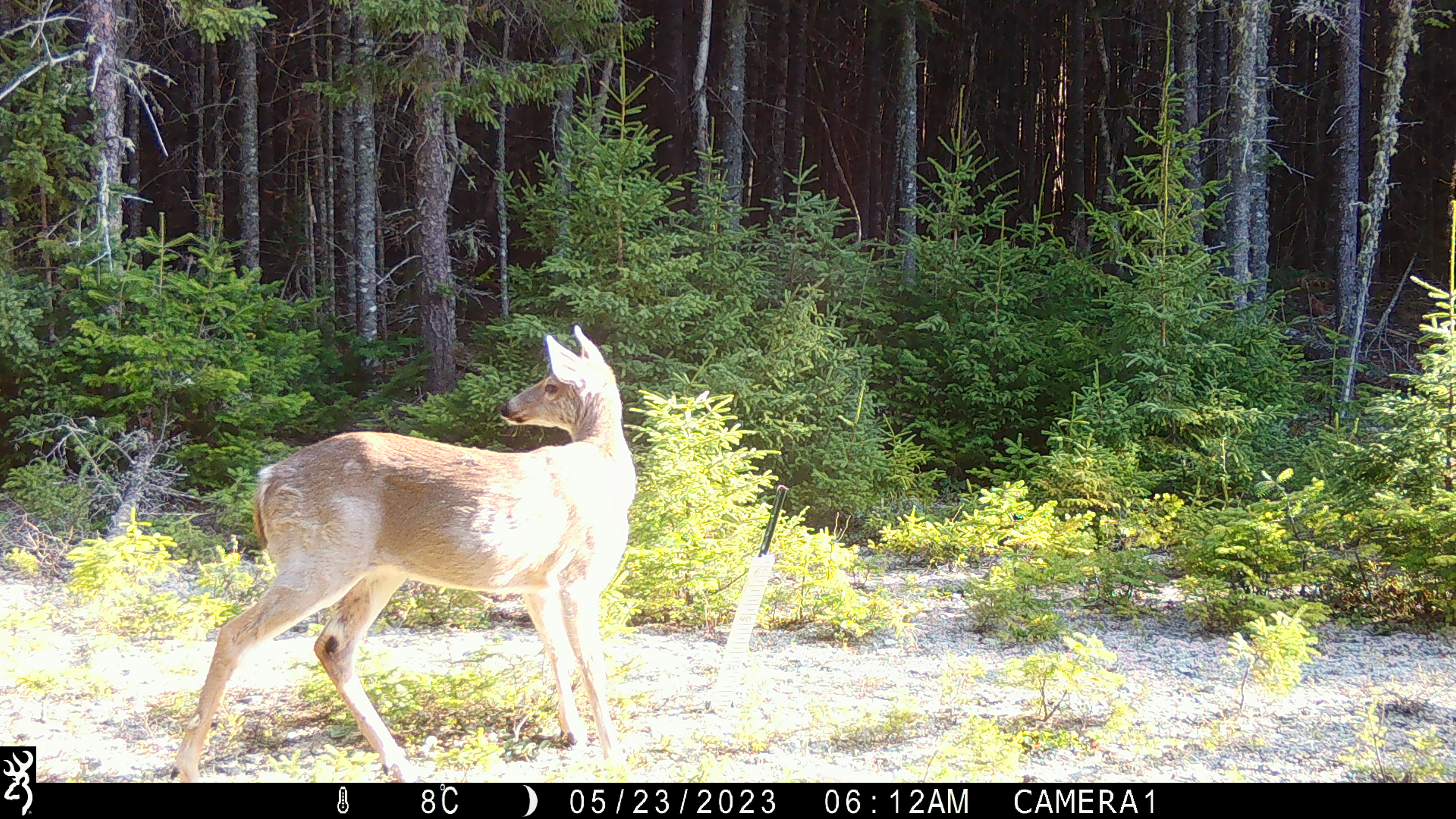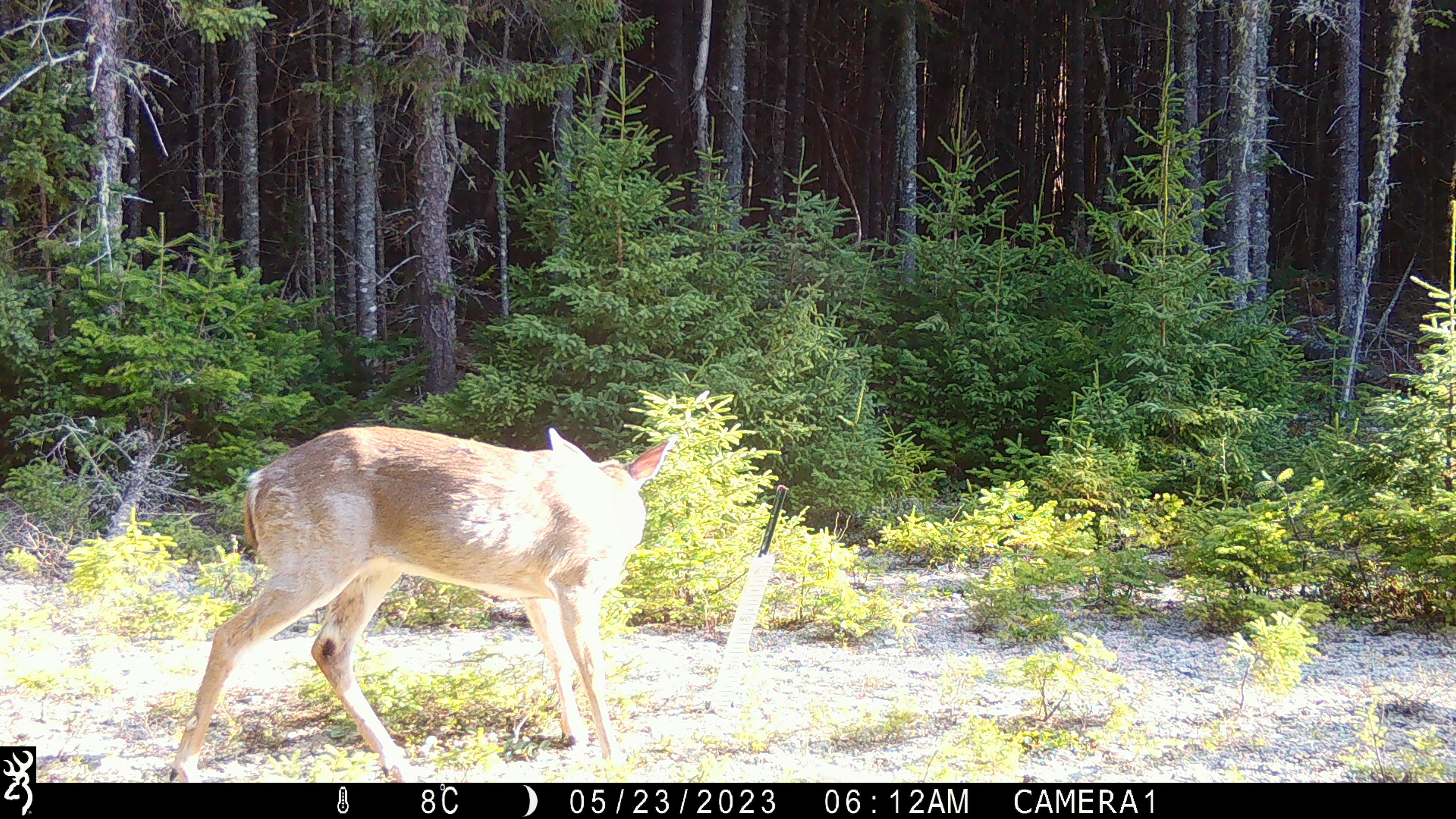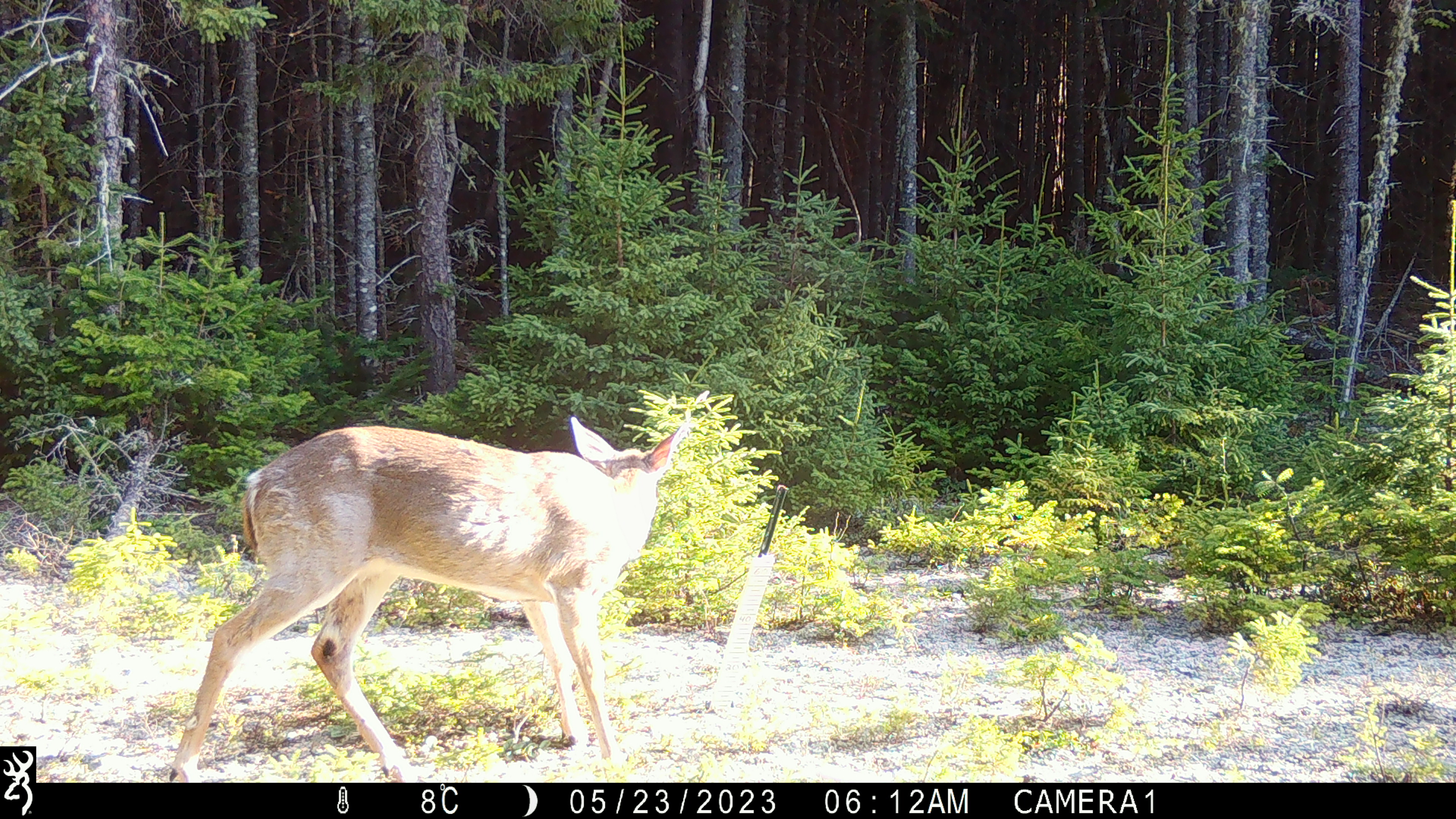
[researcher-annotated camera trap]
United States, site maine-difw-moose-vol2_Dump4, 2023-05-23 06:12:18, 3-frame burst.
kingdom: Animalia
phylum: Chordata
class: Mammalia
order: Artiodactyla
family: Cervidae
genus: Odocoileus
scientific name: Odocoileus virginianus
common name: white-tailed deer